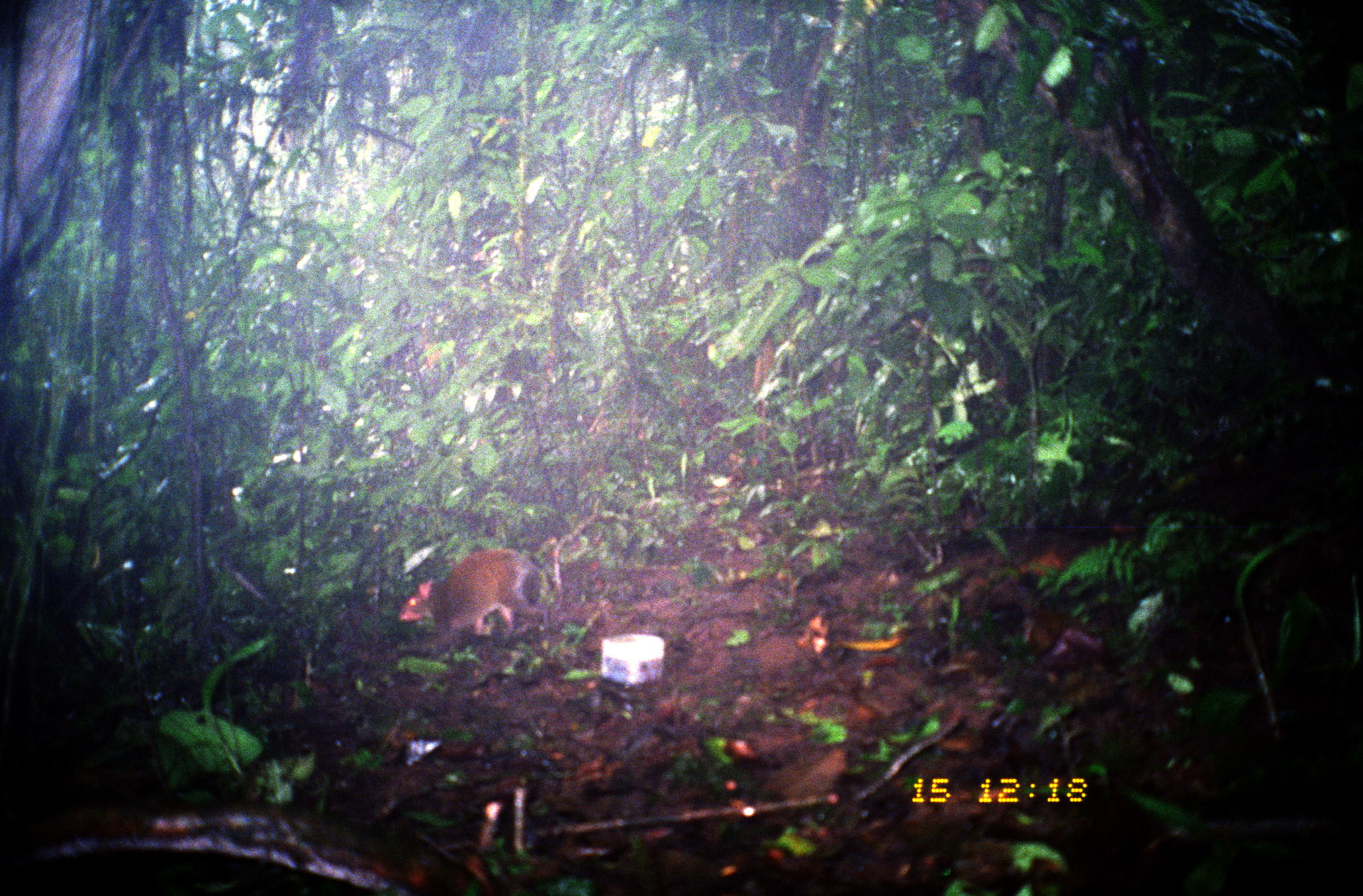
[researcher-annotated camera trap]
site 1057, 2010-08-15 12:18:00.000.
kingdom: Animalia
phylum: Chordata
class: Mammalia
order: Rodentia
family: Dasyproctidae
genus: Dasyprocta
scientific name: Dasyprocta punctata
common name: central american agouti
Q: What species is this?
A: Dasyprocta punctata (central american agouti).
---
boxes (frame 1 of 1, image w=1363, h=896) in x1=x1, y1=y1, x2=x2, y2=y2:
dasyprocta punctata: x1=395, y1=547, x2=550, y2=640